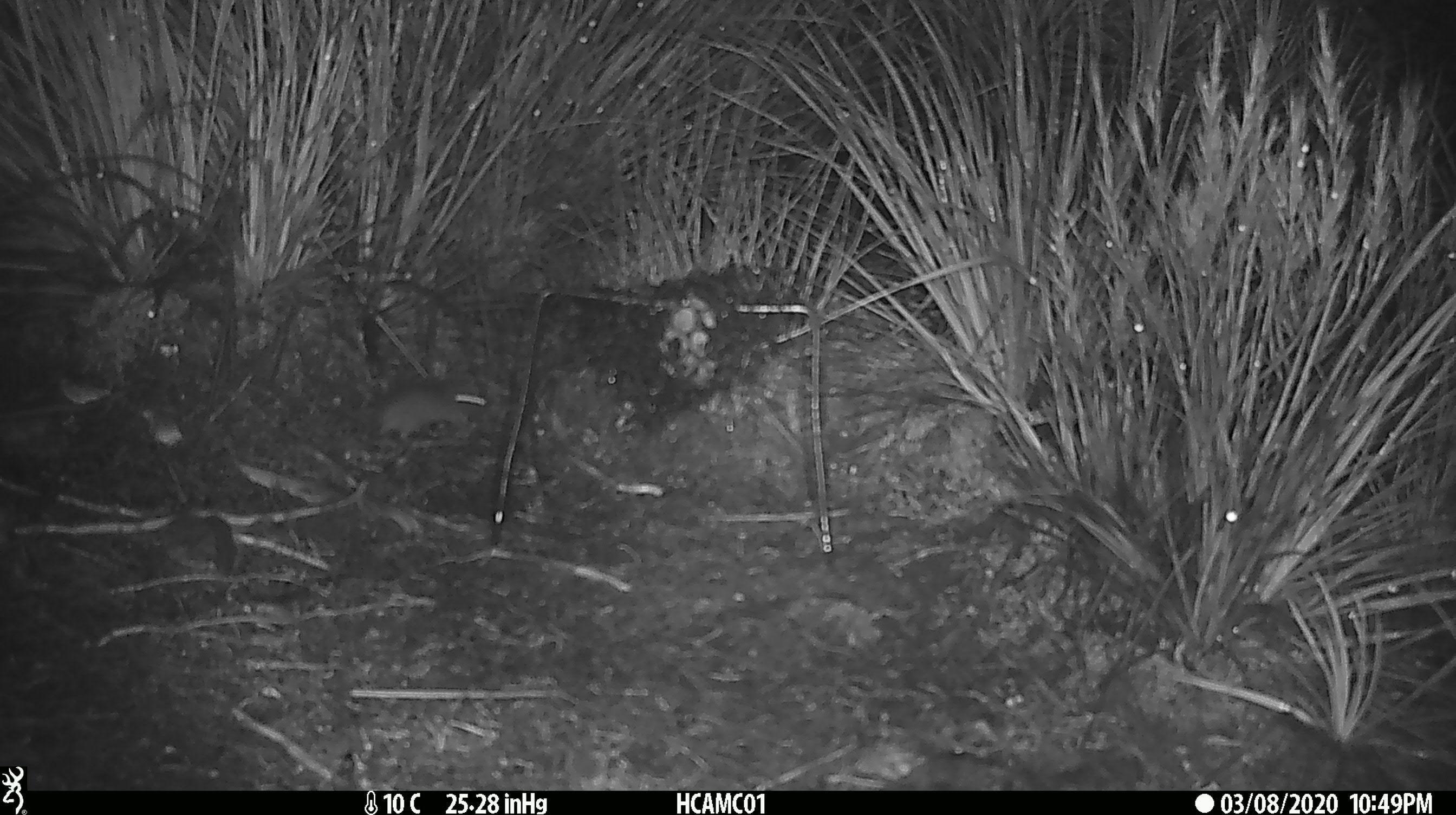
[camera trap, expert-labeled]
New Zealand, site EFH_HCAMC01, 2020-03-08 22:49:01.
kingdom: Animalia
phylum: Chordata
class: Mammalia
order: Rodentia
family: Muridae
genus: Mus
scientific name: Mus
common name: mouse